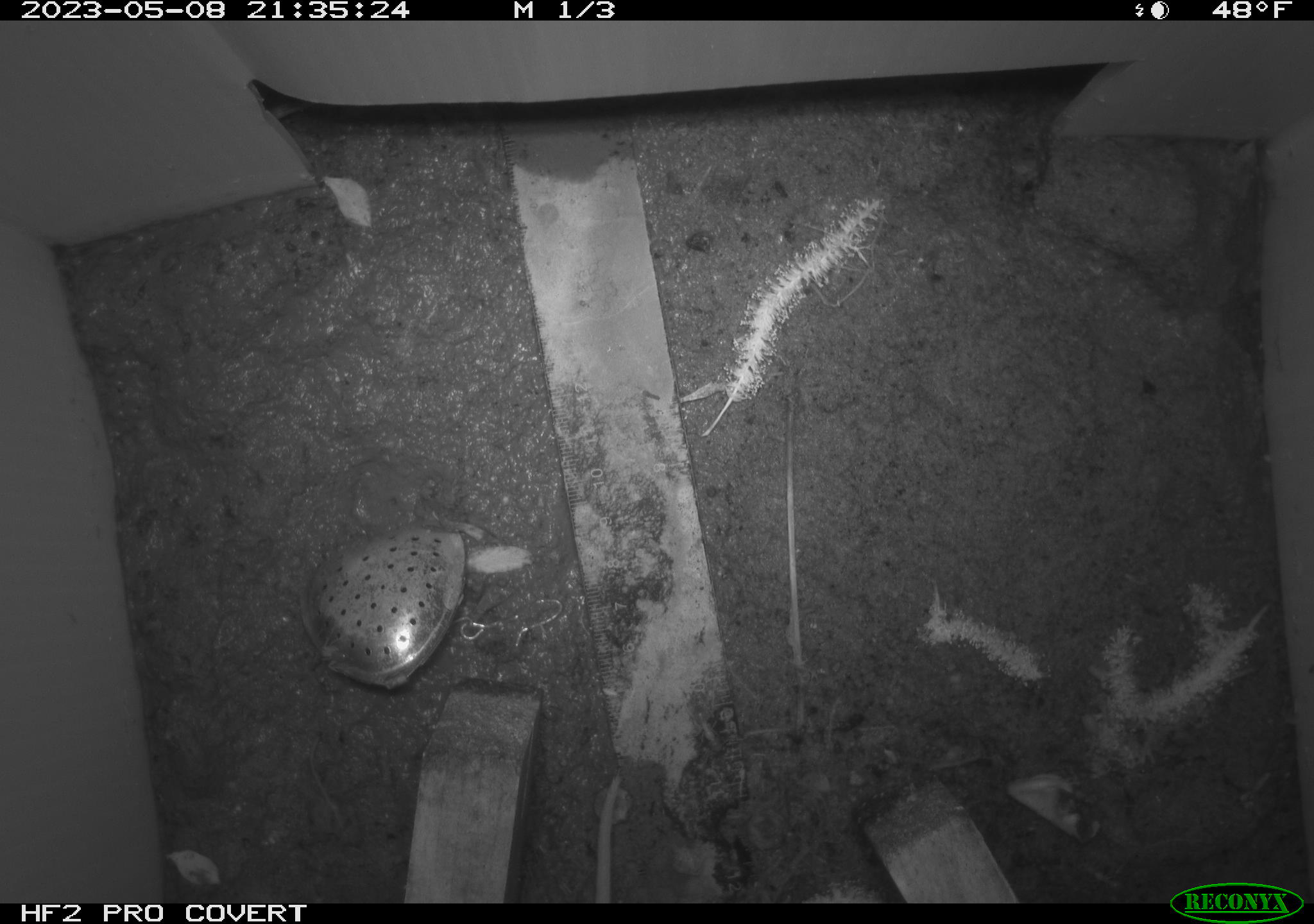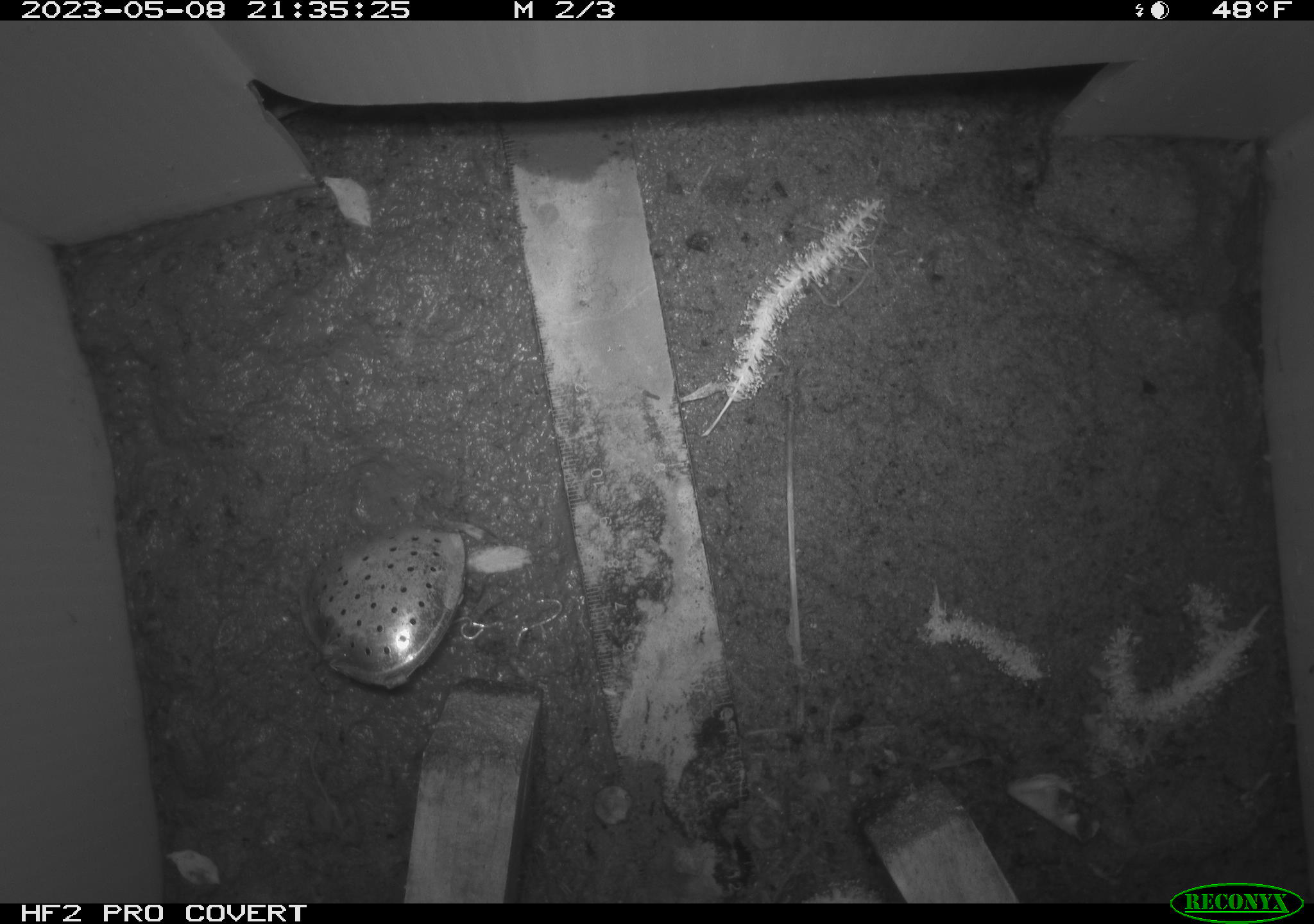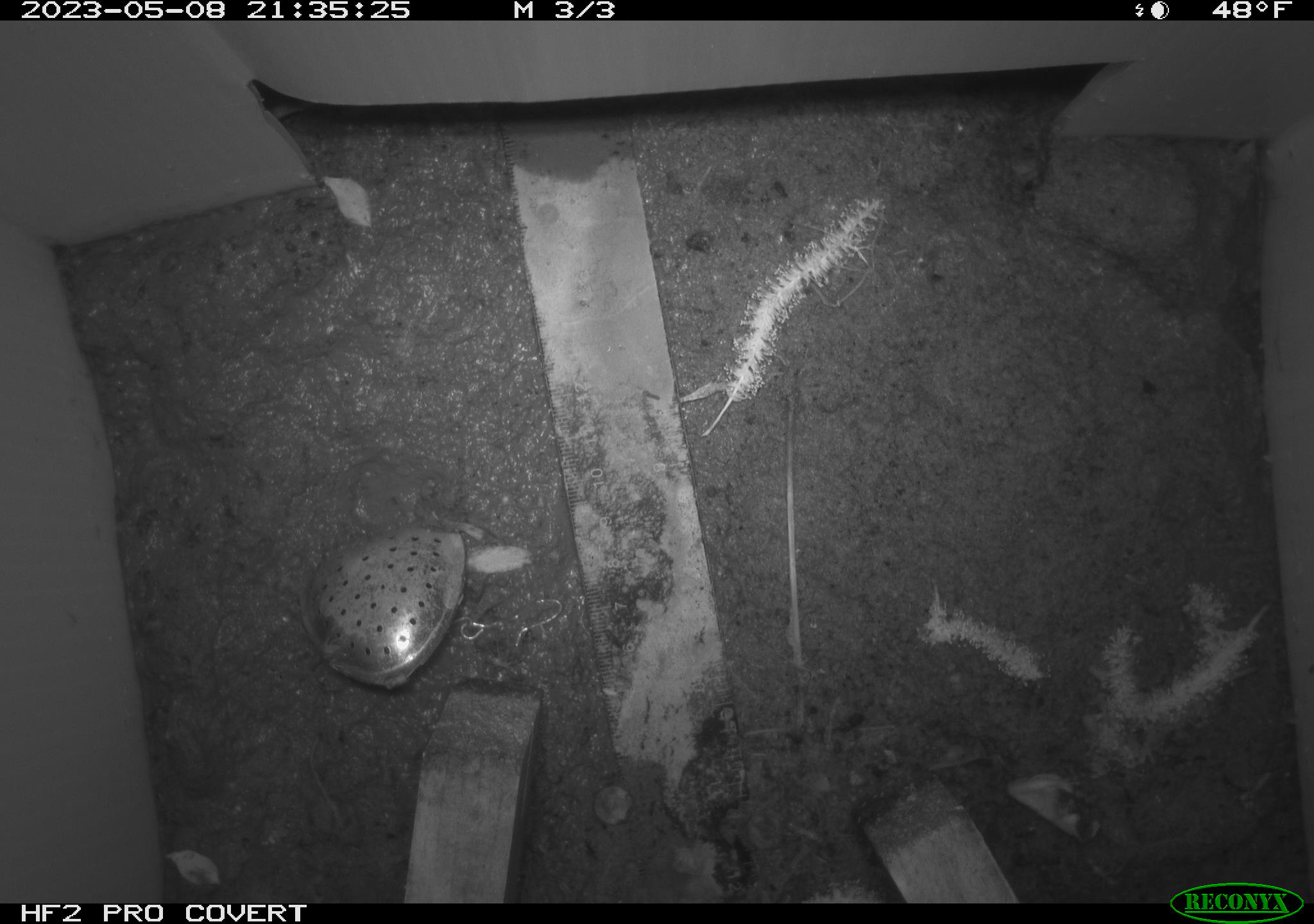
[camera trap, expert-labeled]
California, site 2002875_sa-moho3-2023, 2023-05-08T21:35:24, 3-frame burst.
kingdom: Animalia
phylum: Chordata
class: Mammalia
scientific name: Mammalia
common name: small mammal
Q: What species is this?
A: Small mammal (Mammalia).